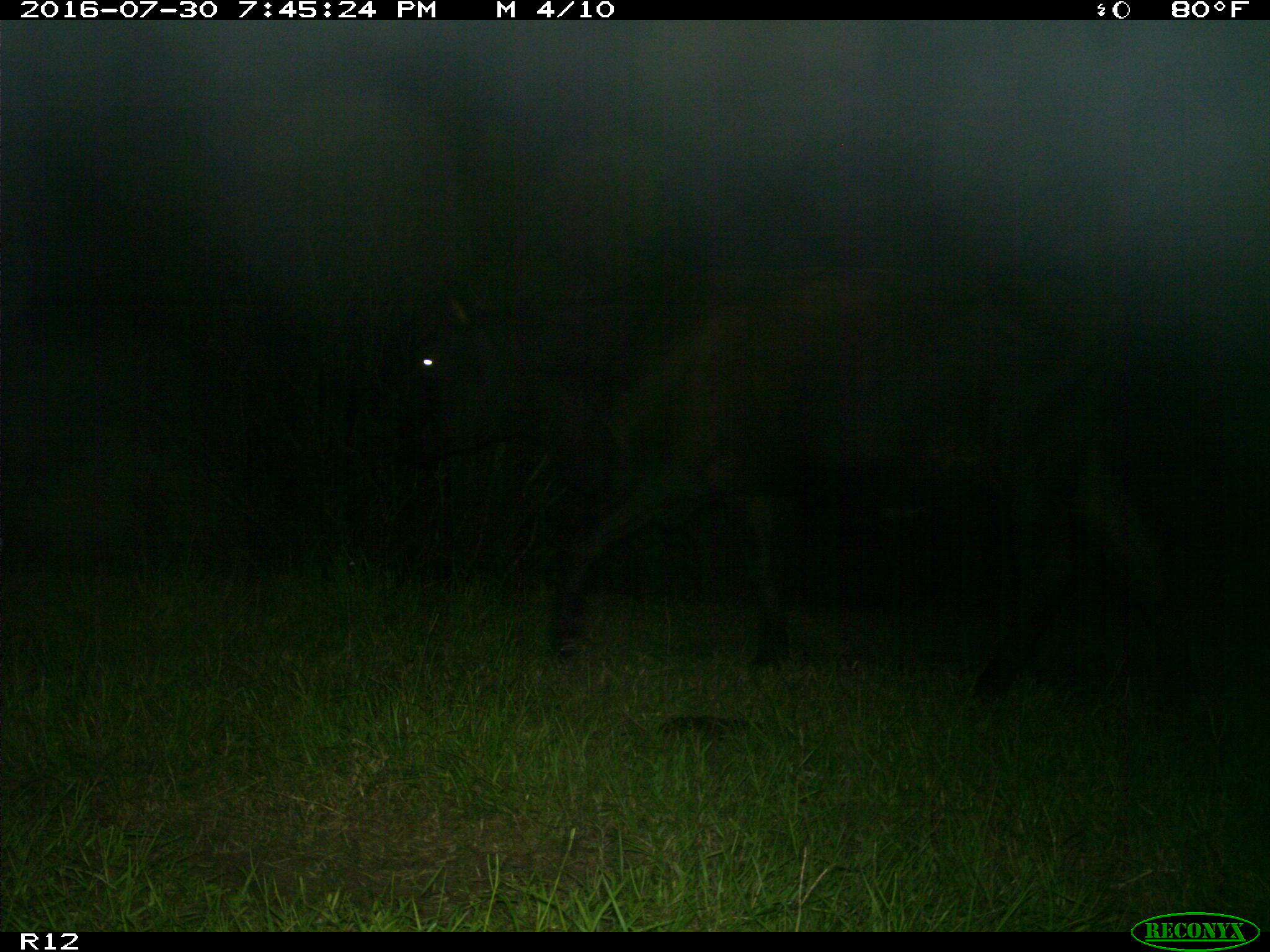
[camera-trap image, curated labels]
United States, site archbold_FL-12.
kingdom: Animalia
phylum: Chordata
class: Mammalia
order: Artiodactyla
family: Bovidae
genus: Bos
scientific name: Bos taurus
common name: domestic cow